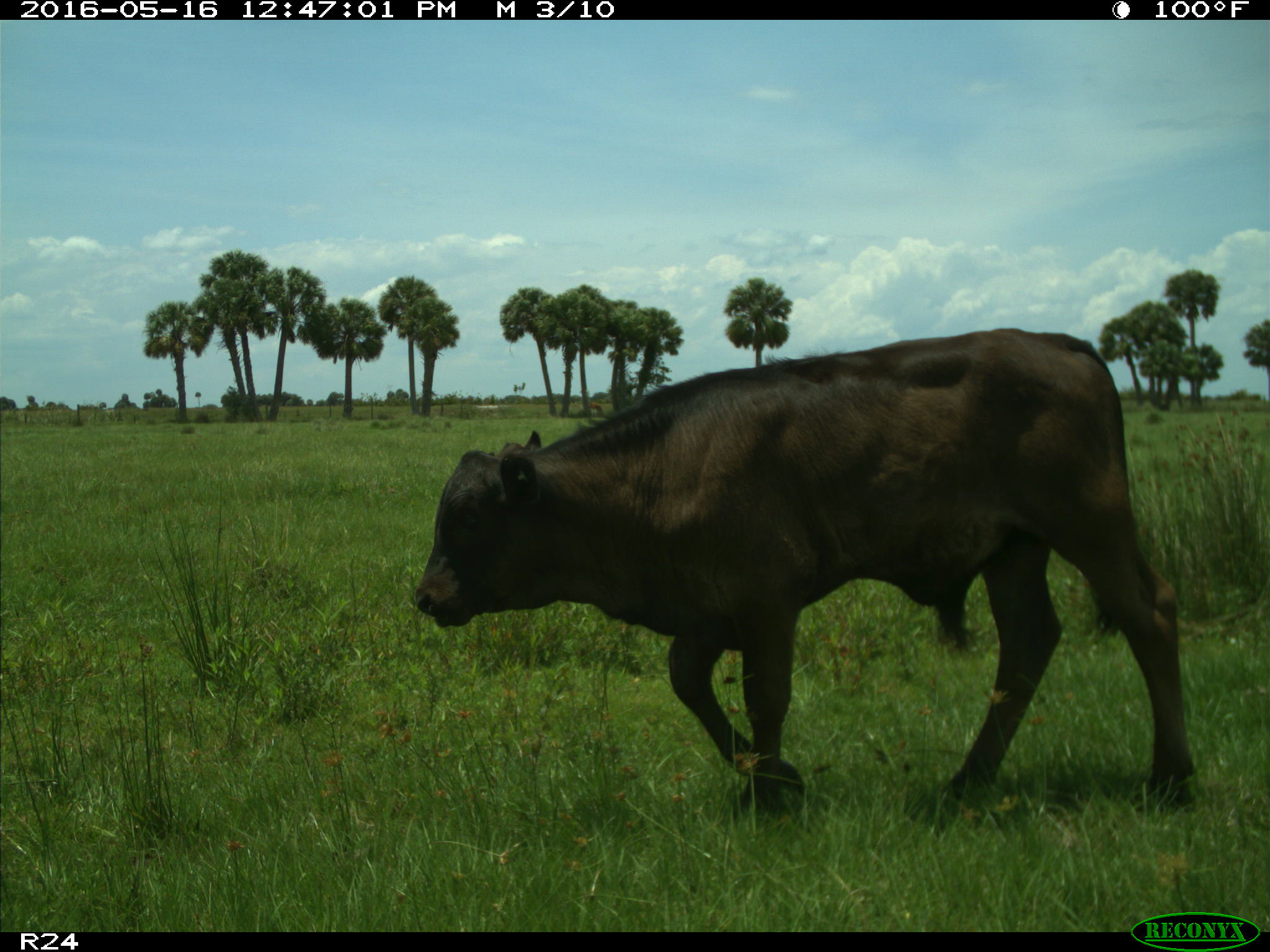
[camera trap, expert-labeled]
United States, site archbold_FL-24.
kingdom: Animalia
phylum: Chordata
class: Mammalia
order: Artiodactyla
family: Bovidae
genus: Bos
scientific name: Bos taurus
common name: domestic cow